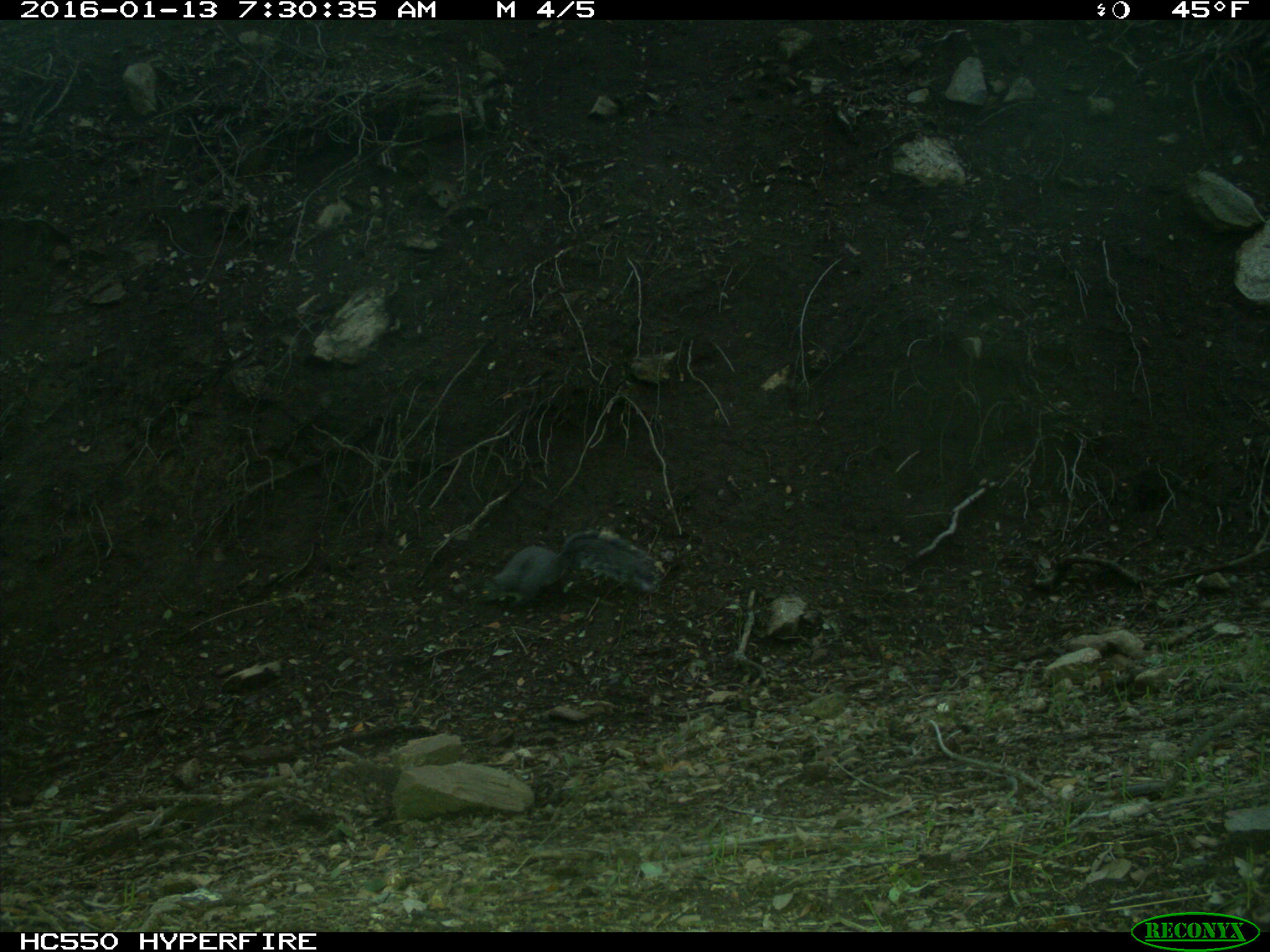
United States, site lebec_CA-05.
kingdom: Animalia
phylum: Chordata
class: Mammalia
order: Rodentia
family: Sciuridae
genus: Sciurus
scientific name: Sciurus carolinensis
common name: eastern gray squirrel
Sciurus carolinensis (eastern gray squirrel).